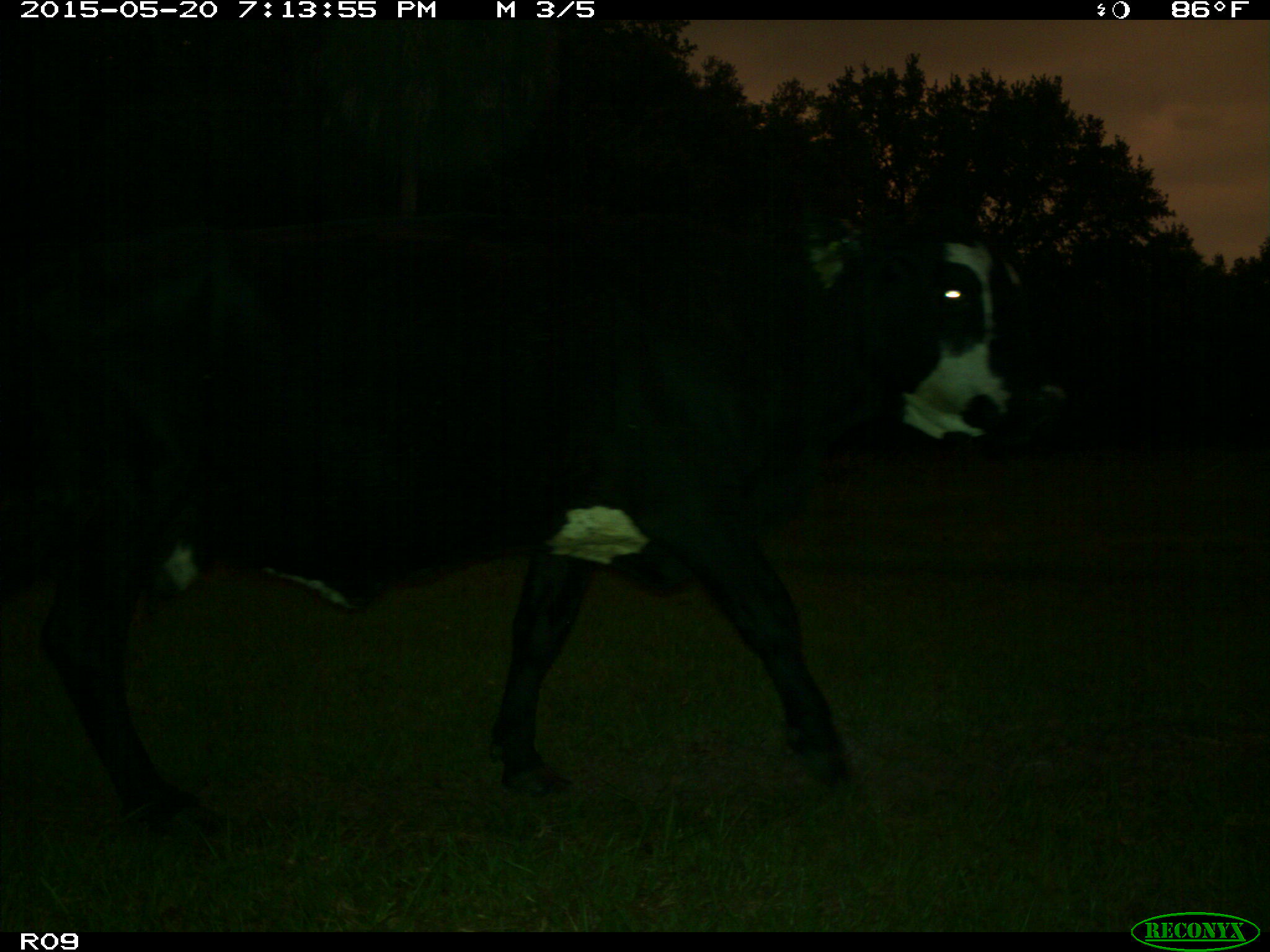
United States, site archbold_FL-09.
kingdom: Animalia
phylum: Chordata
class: Mammalia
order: Artiodactyla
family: Bovidae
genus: Bos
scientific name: Bos taurus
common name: domestic cow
Bos taurus (domestic cow).